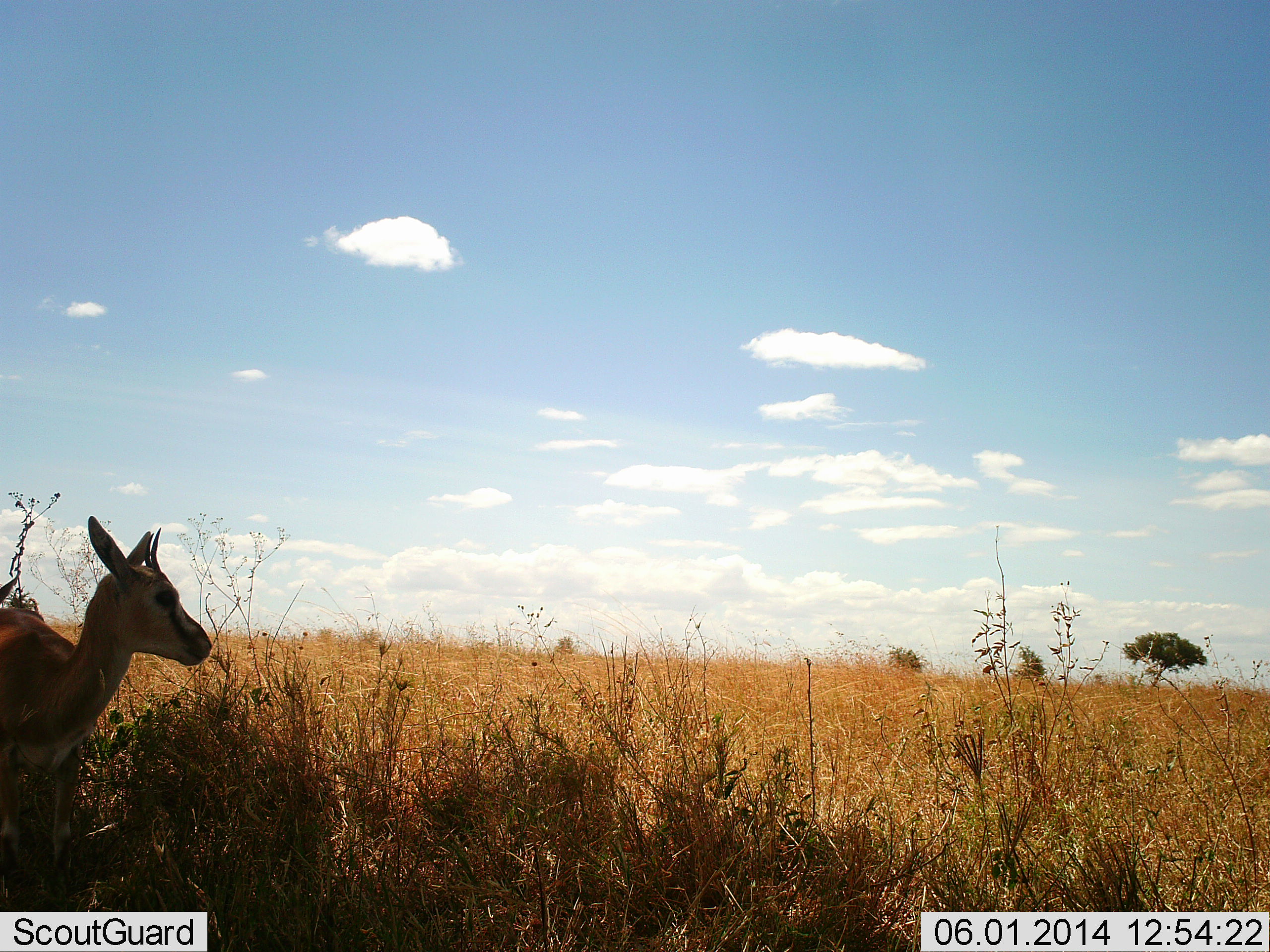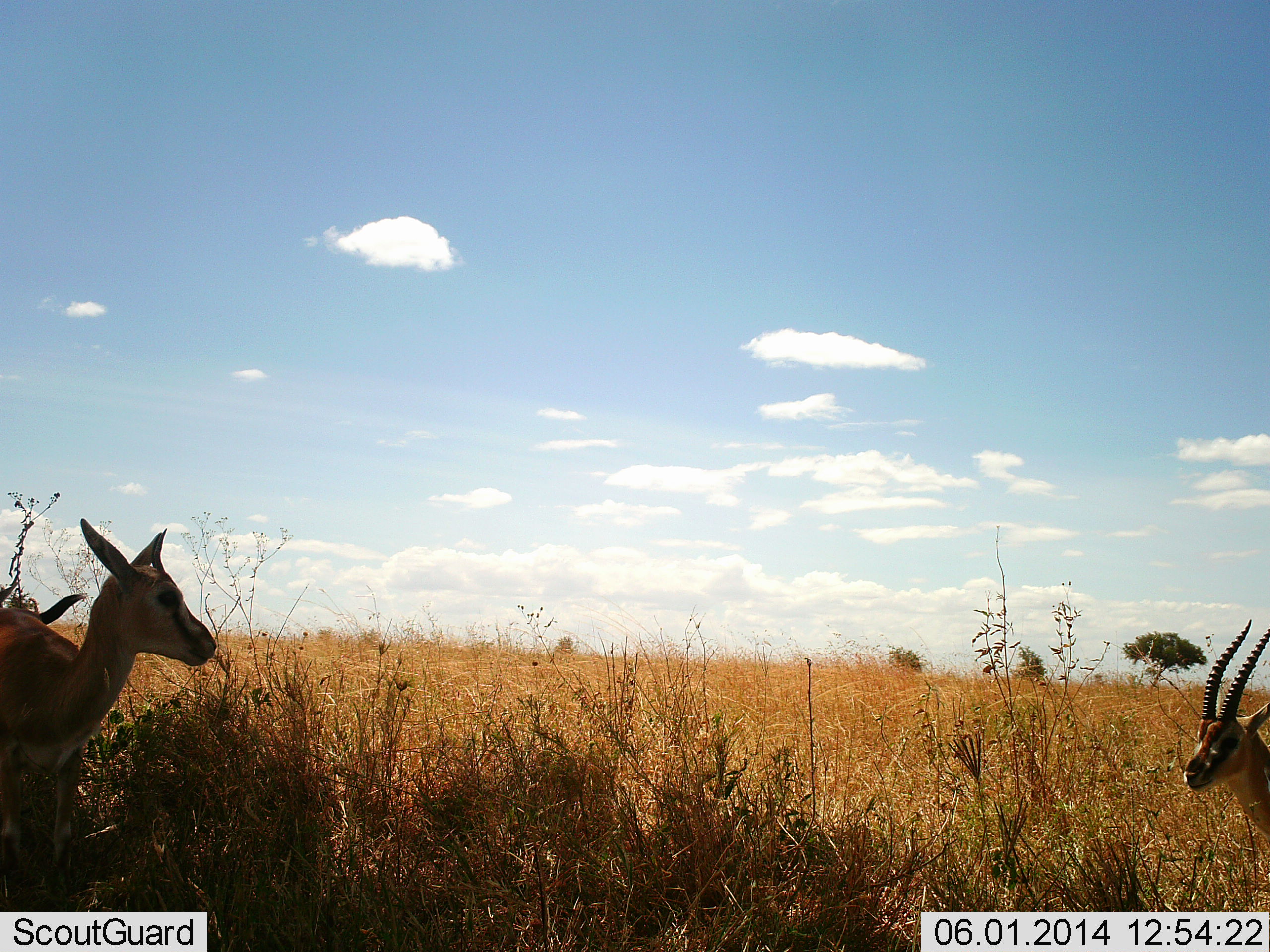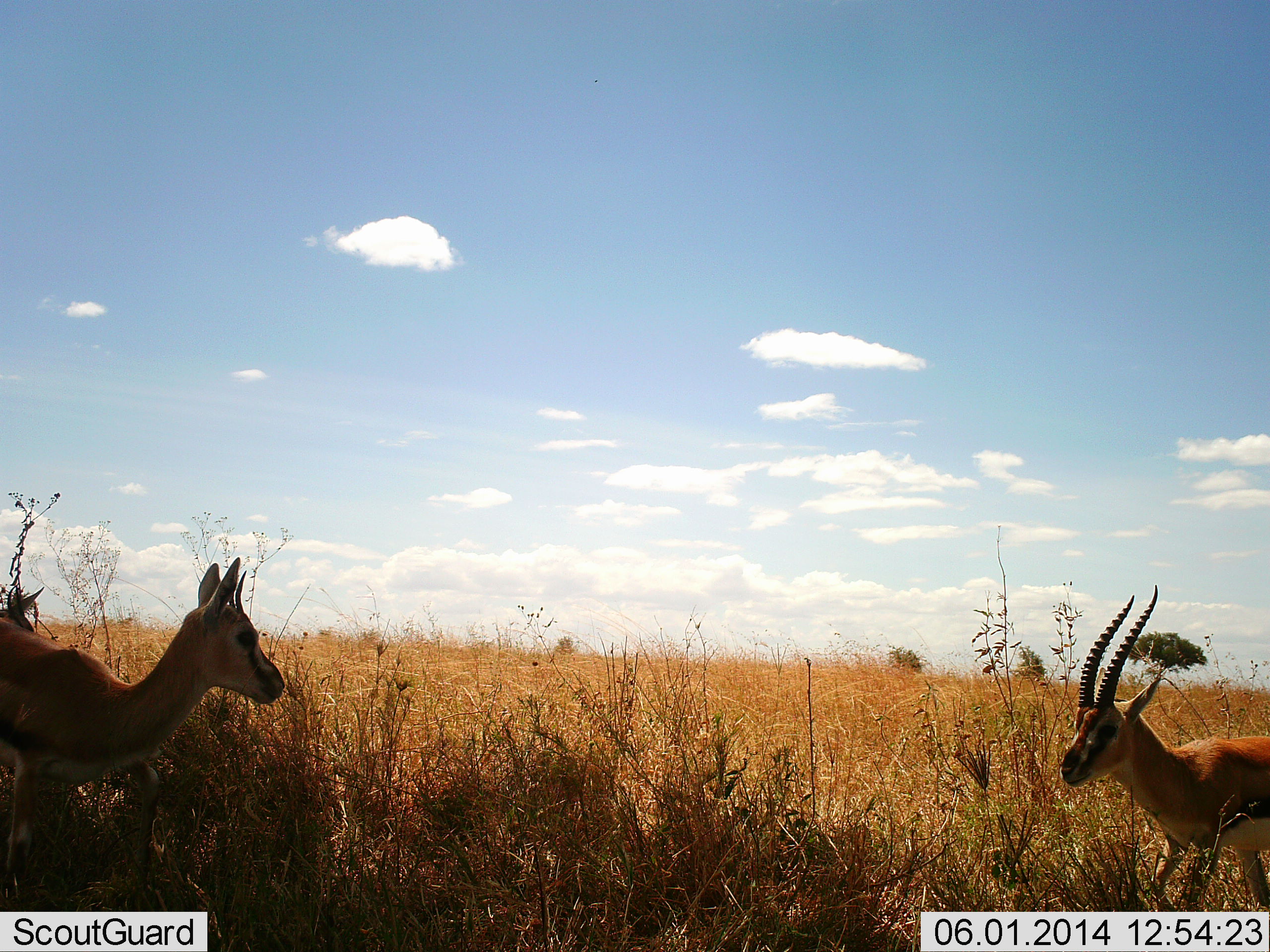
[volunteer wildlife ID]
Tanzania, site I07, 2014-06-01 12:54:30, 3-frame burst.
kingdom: Animalia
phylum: Chordata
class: Mammalia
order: Artiodactyla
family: Bovidae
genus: Eudorcas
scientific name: Eudorcas thomsonii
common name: thomson's gazelle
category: gazellethomsons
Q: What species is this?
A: Gazellethomsons (thomson's gazelle) (Eudorcas thomsonii).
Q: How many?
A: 3.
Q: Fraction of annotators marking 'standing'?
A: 80%.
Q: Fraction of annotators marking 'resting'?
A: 0%.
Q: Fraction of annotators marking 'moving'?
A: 50%.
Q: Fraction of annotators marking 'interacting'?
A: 0%.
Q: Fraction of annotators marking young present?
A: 10%.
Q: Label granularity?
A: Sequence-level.